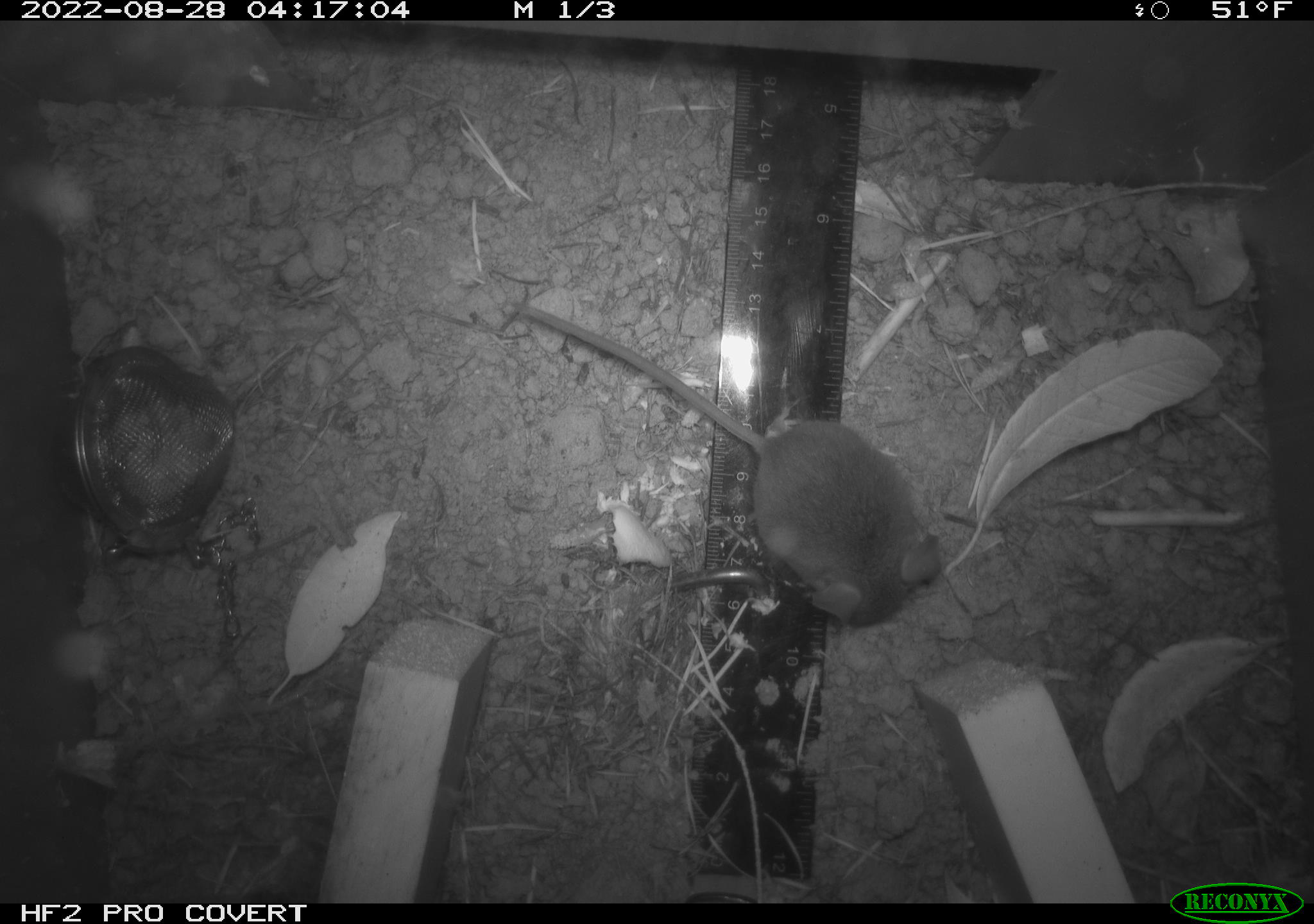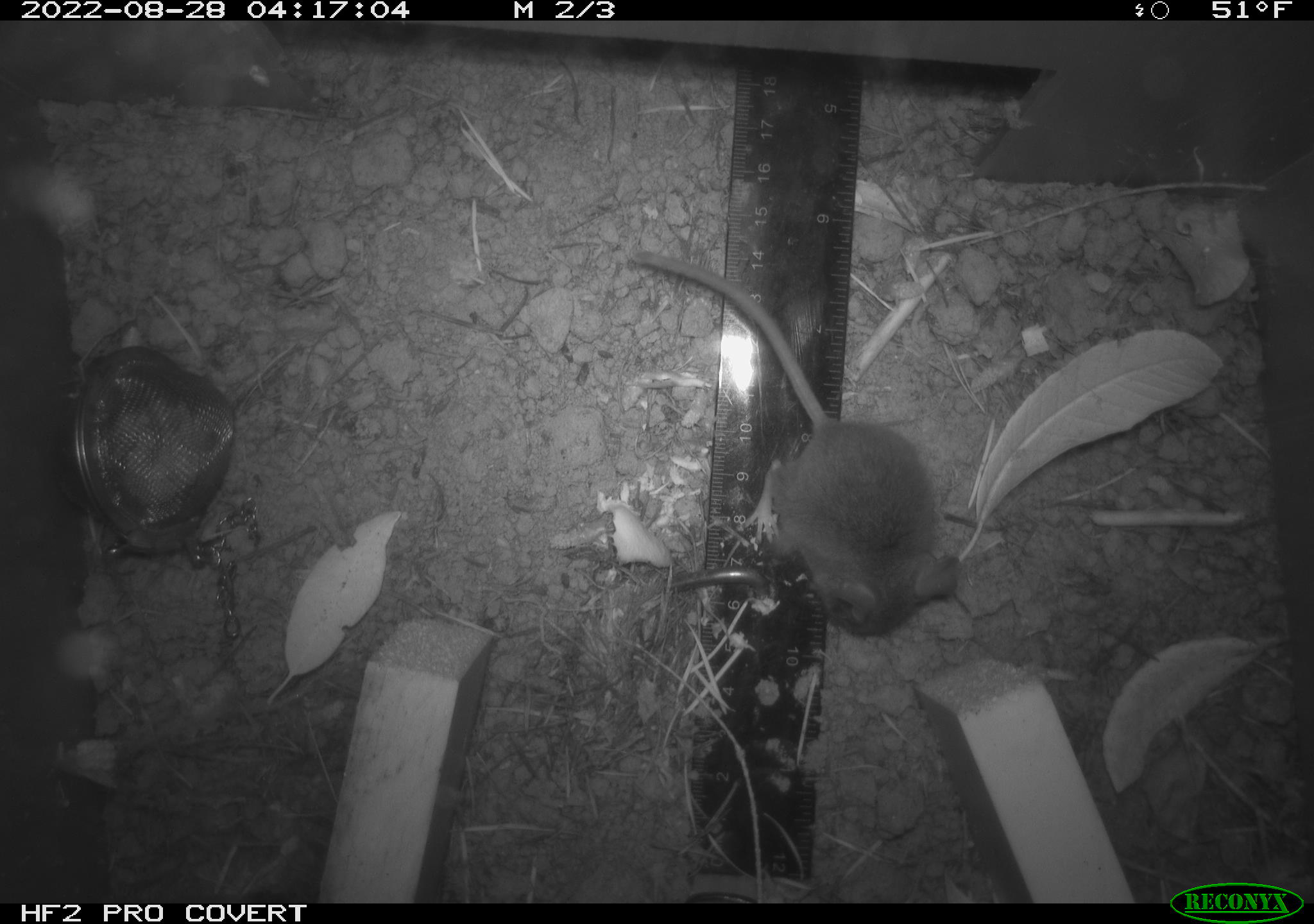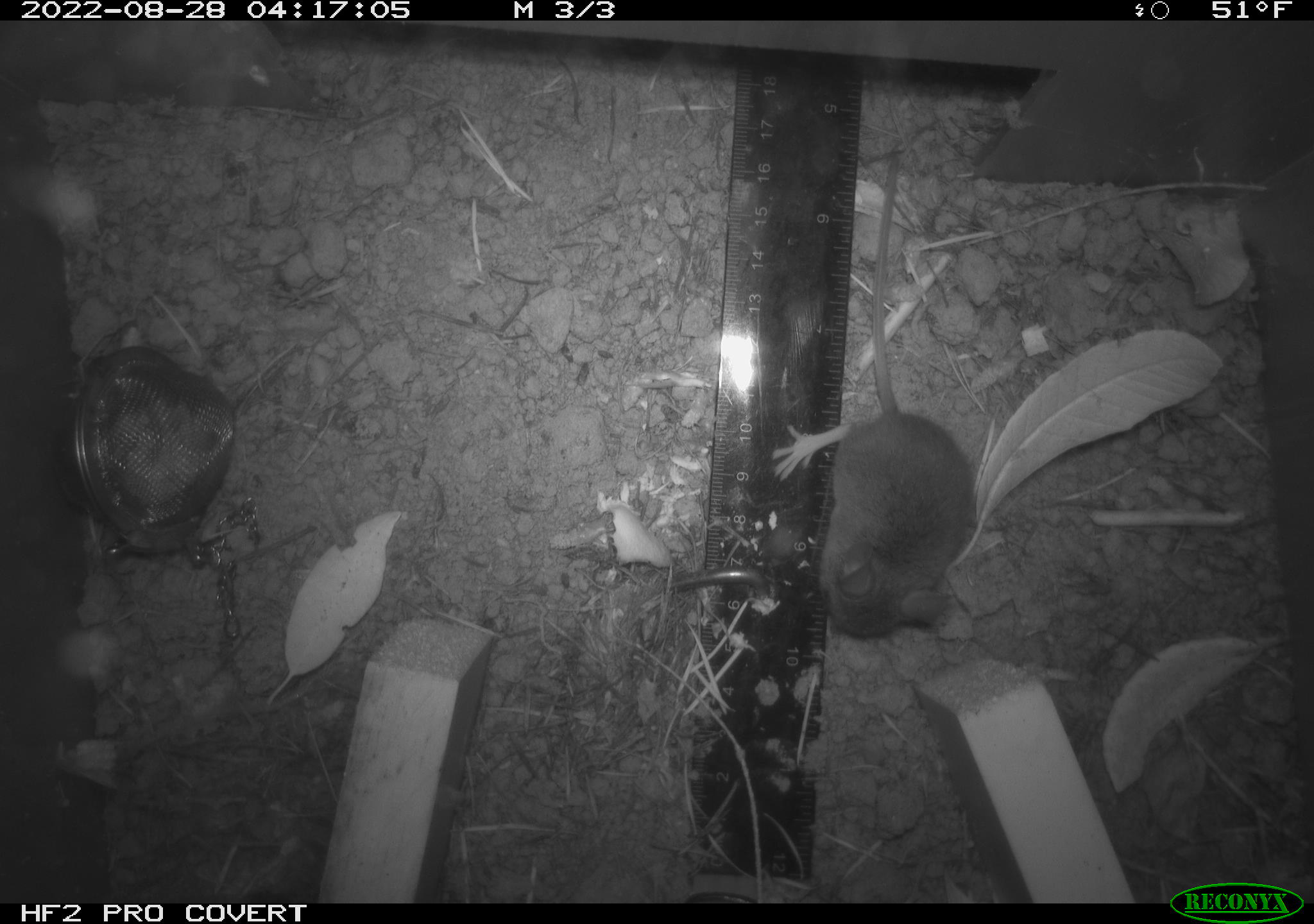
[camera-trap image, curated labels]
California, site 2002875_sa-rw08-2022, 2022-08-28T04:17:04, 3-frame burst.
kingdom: Animalia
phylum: Chordata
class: Mammalia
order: Rodentia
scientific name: Rodentia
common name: mouse species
Mouse species (Rodentia).